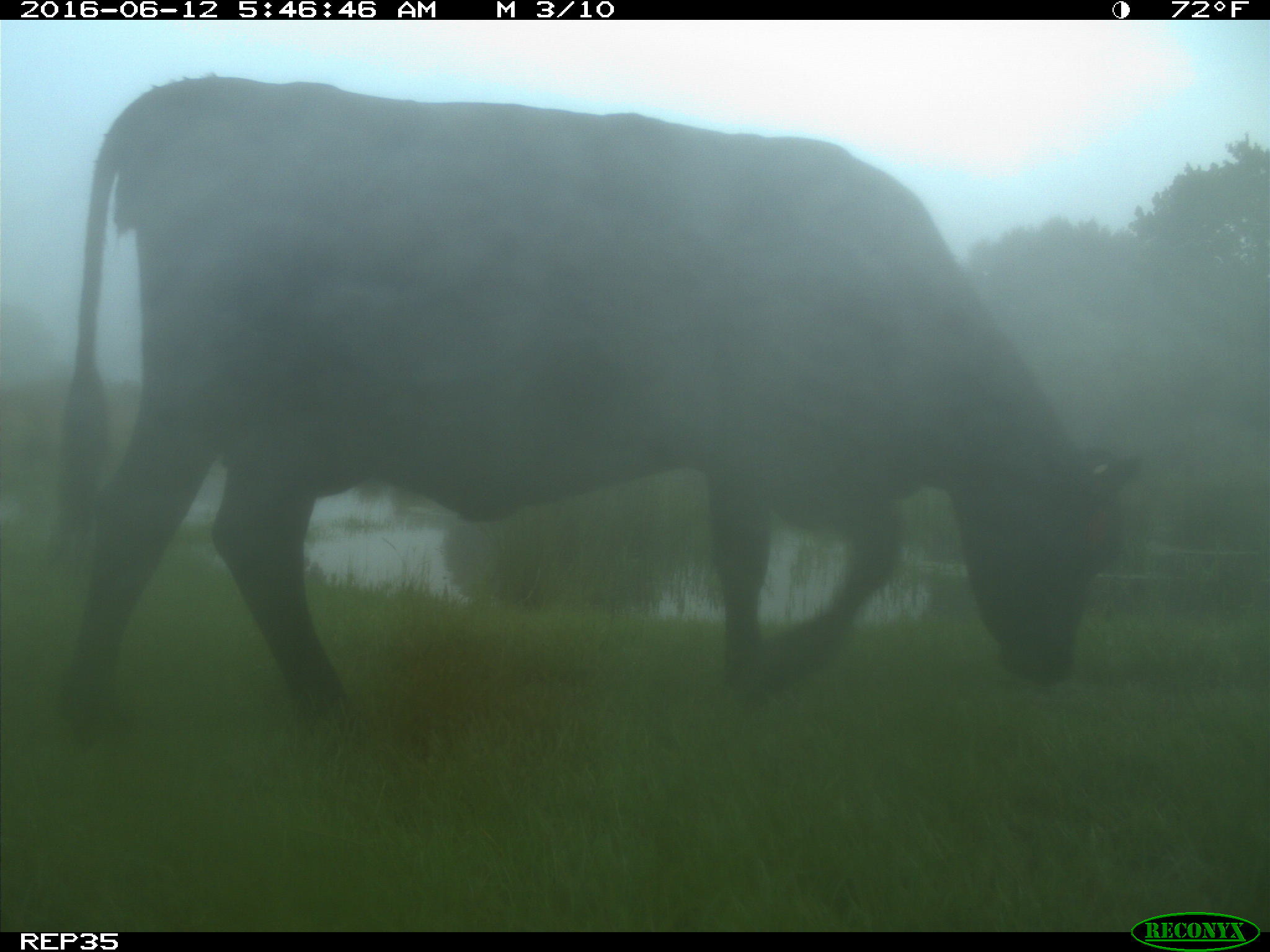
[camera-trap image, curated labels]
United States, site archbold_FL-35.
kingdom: Animalia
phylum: Chordata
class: Mammalia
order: Artiodactyla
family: Bovidae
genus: Bos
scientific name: Bos taurus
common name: domestic cow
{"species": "Bos taurus (domestic cow)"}